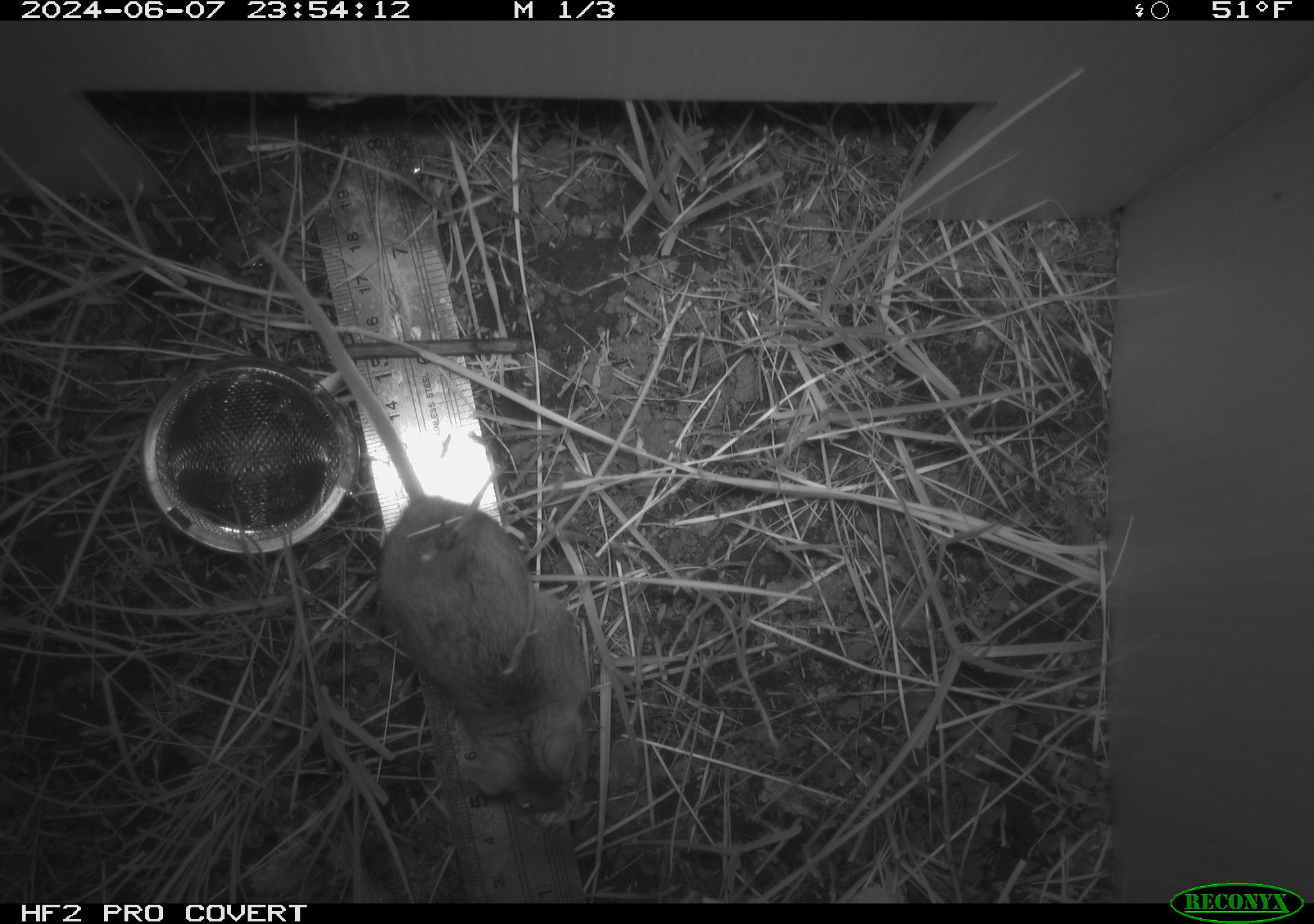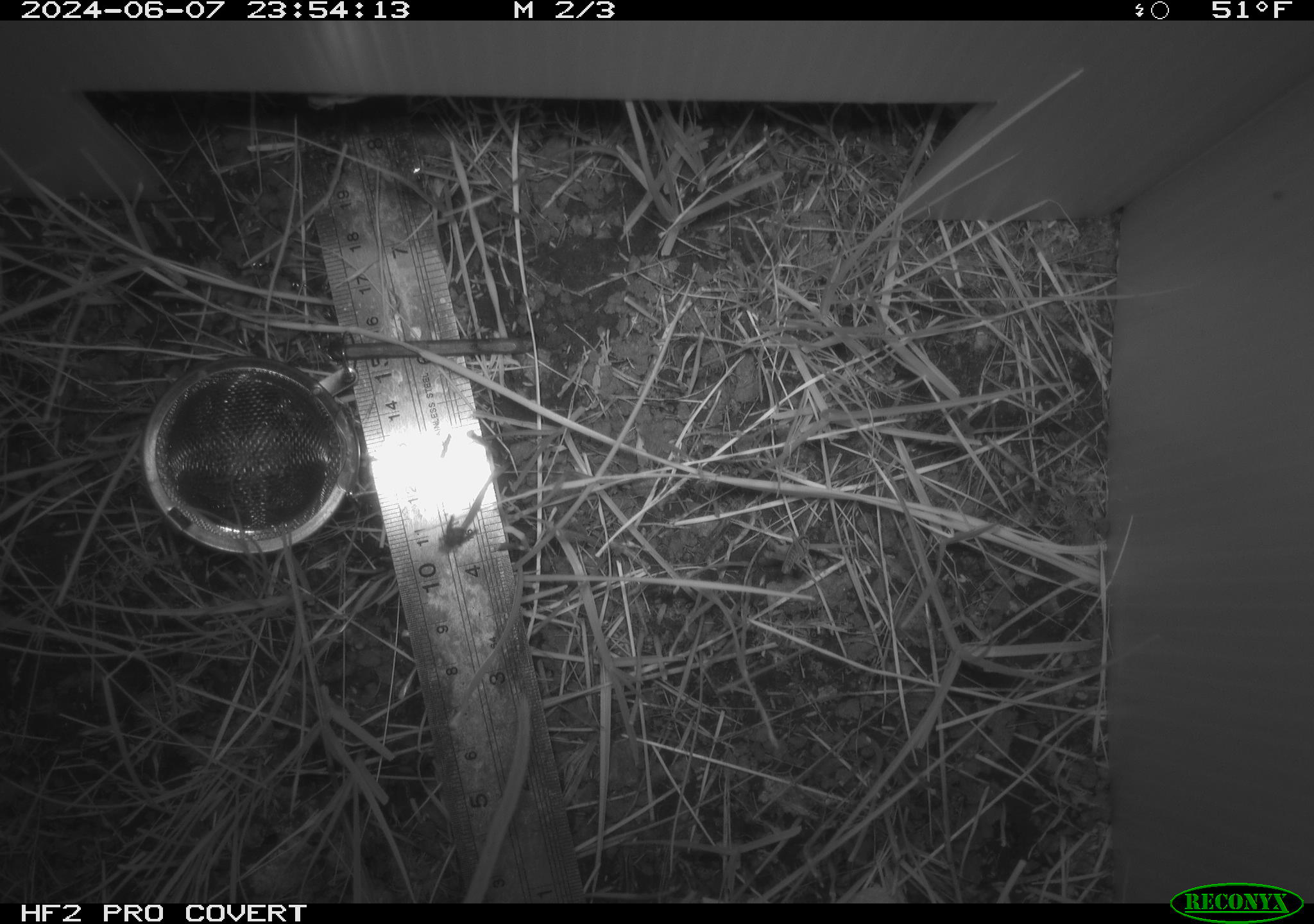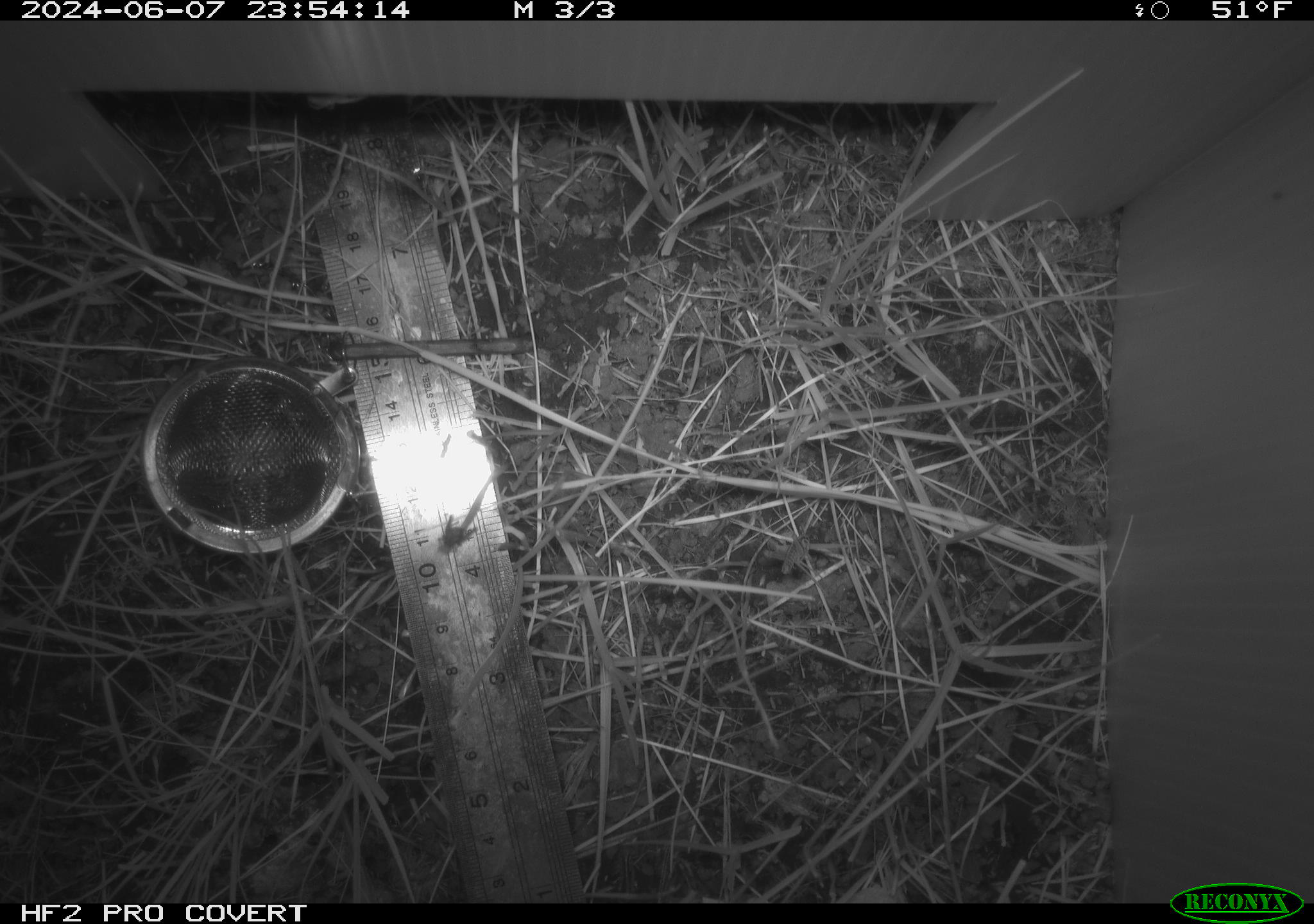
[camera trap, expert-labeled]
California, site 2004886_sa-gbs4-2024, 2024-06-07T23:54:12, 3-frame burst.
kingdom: Animalia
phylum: Chordata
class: Mammalia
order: Rodentia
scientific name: Rodentia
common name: mouse species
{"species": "mouse species (Rodentia)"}